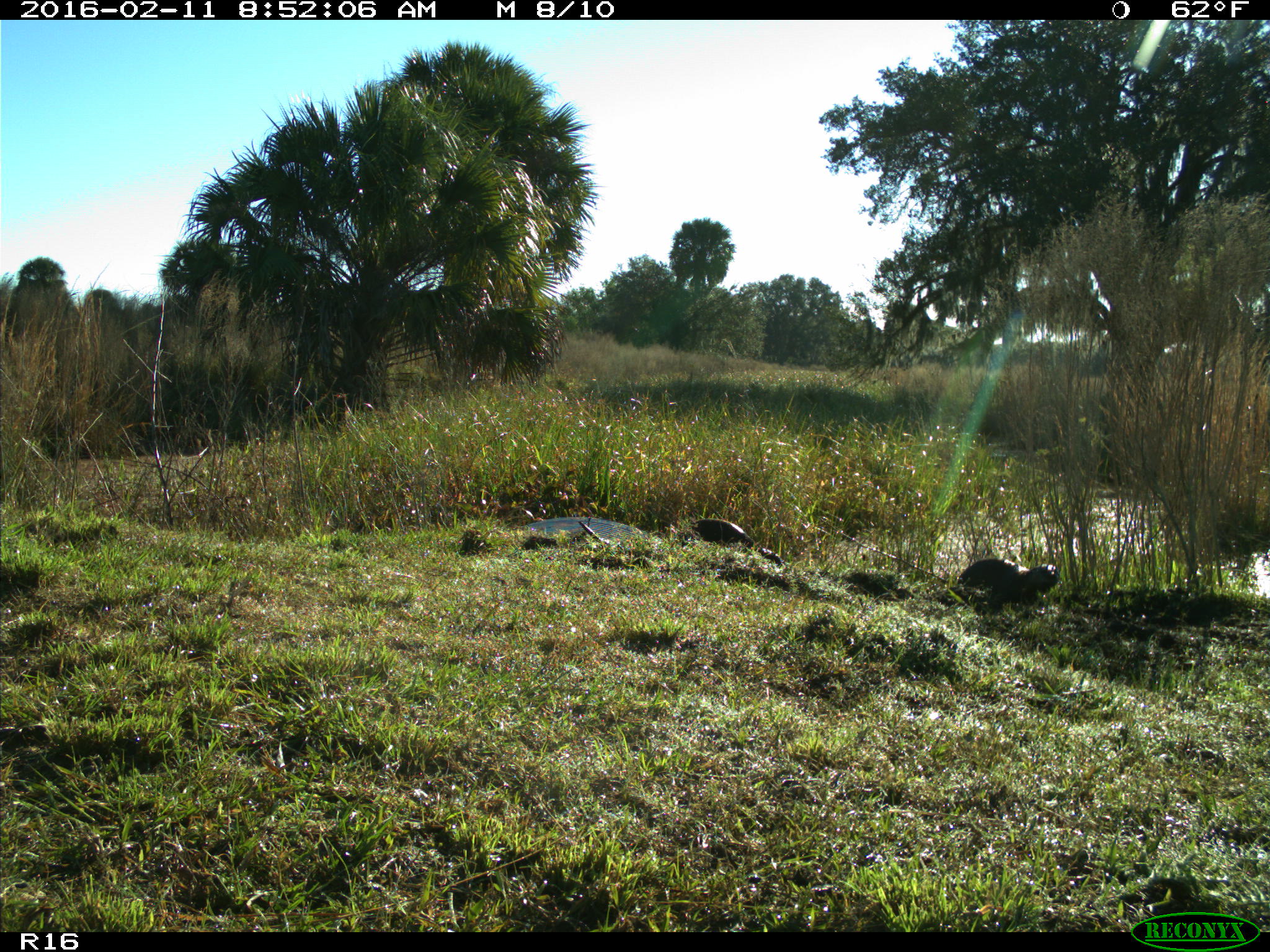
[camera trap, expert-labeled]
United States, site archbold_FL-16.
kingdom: Animalia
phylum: Chordata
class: Mammalia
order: Carnivora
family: Mustelidae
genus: Lontra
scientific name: Lontra canadensis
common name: north american river otter